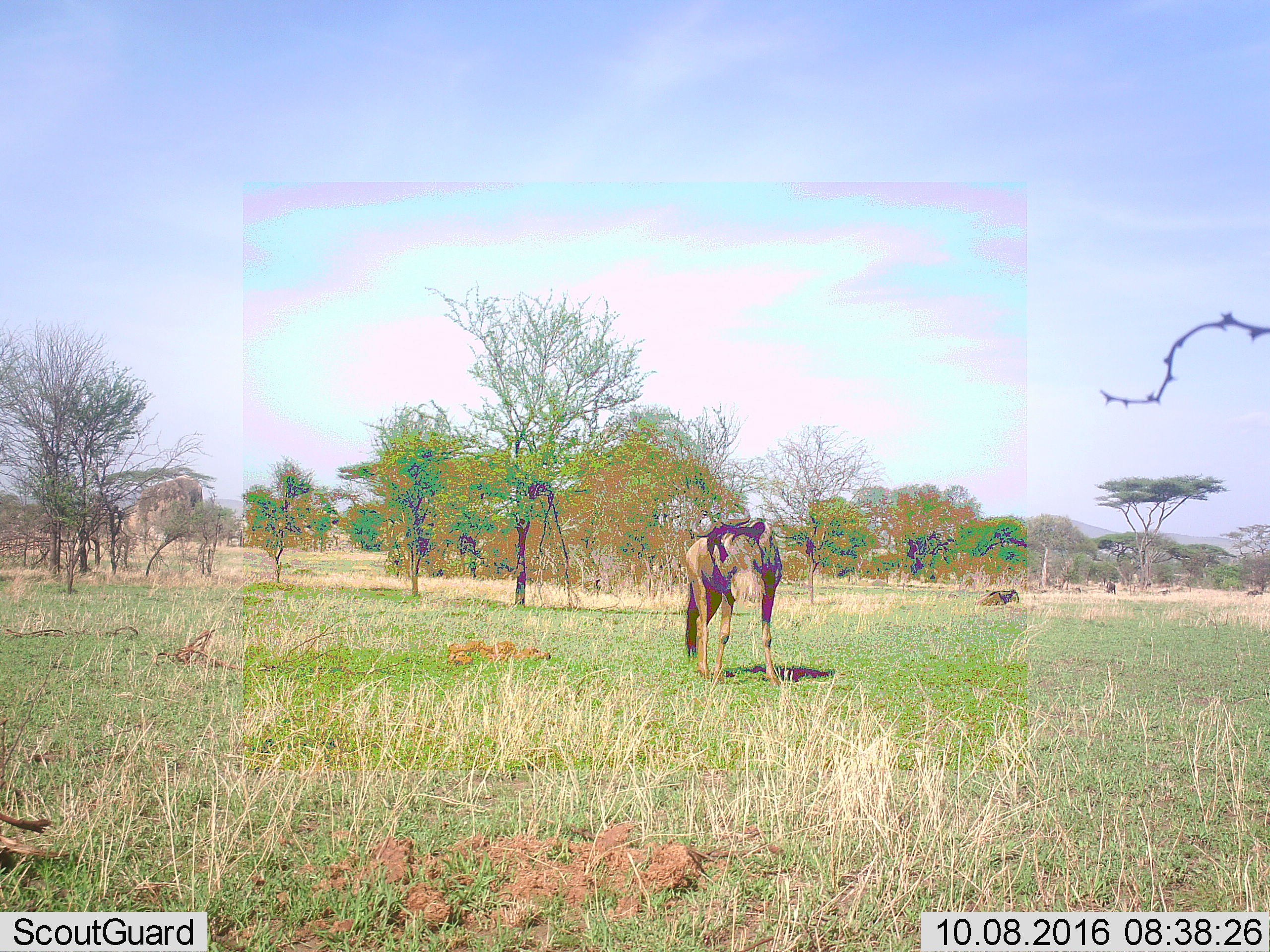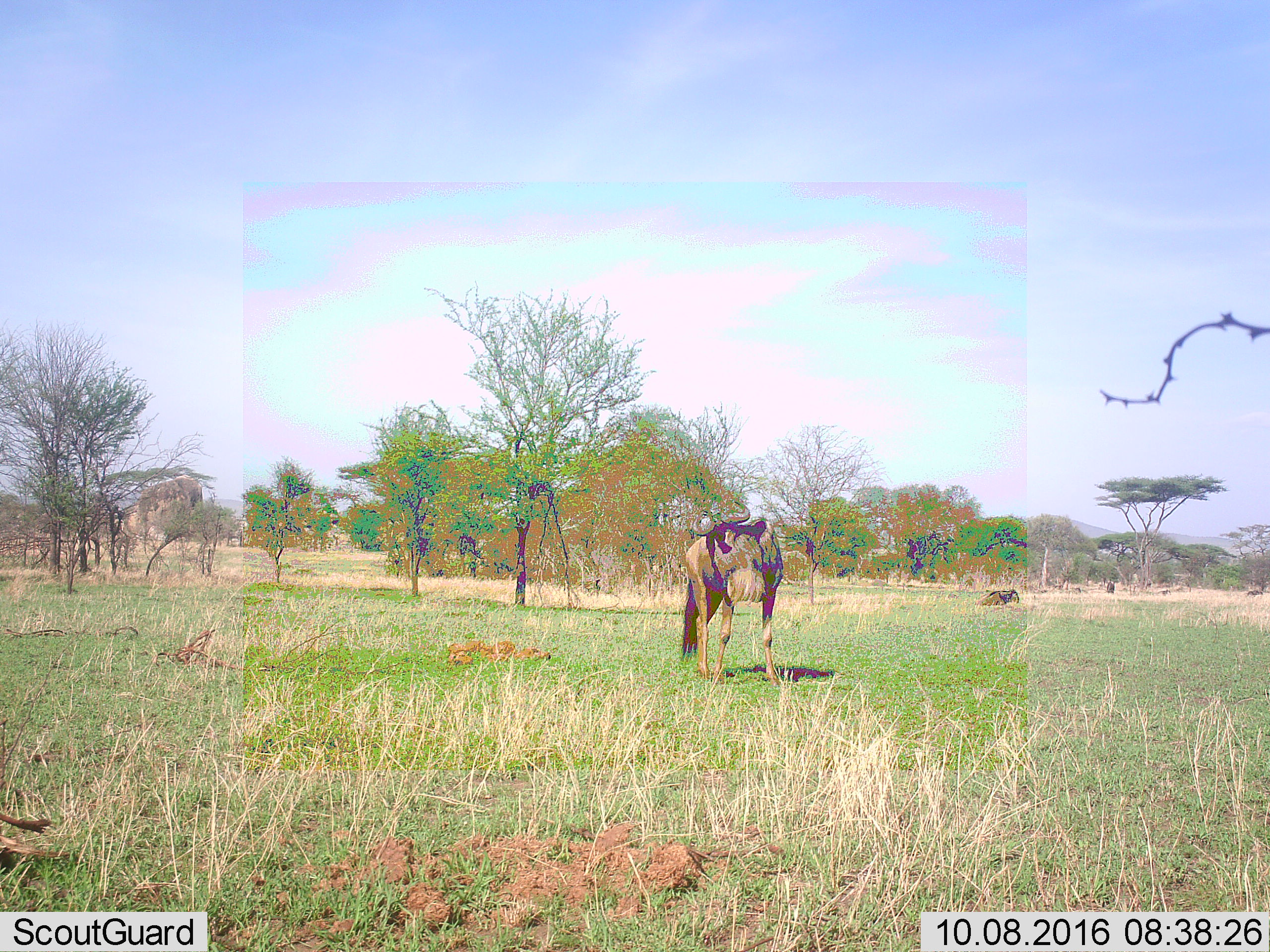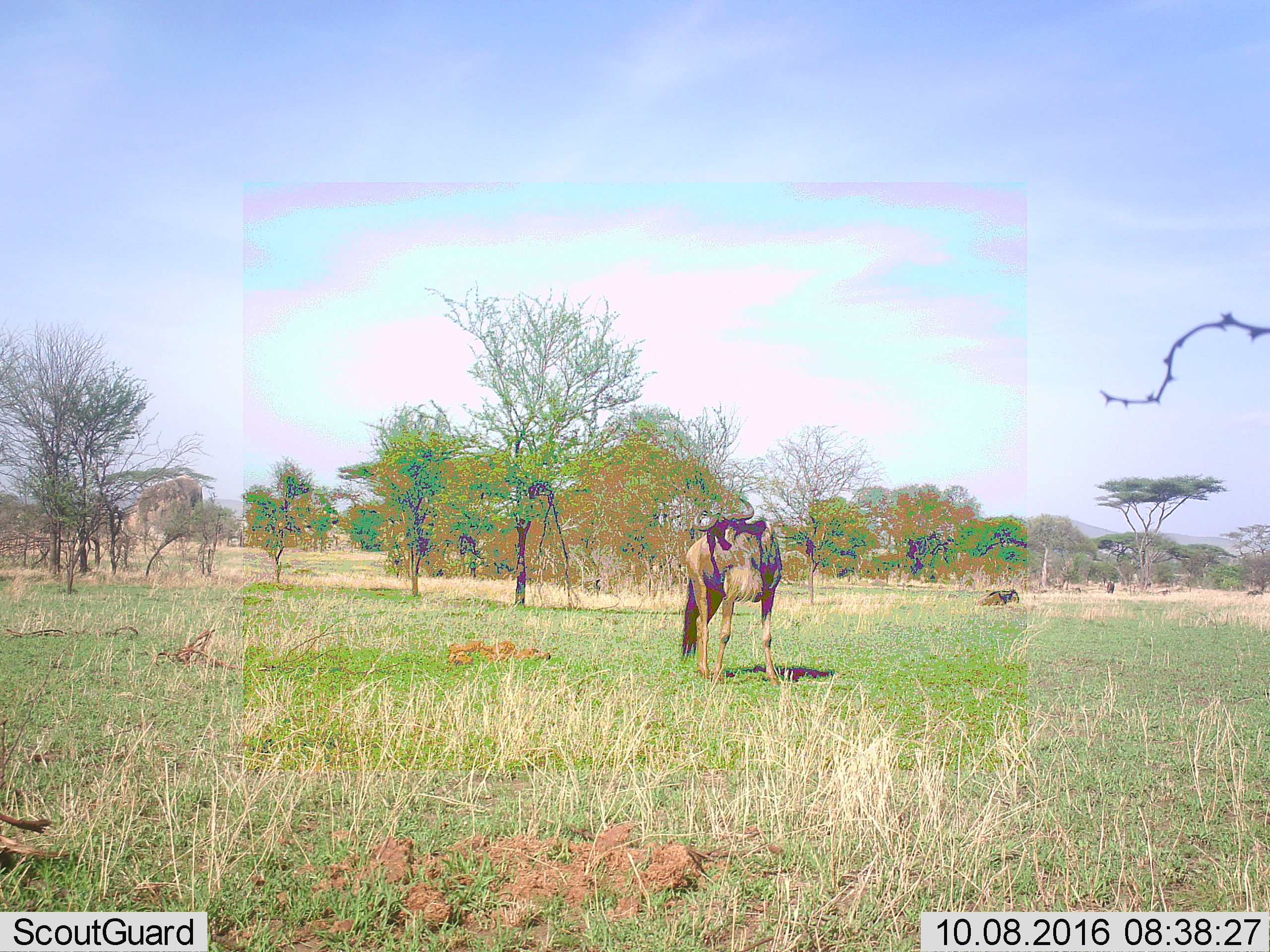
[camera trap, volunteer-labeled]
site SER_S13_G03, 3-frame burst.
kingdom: Animalia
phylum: Chordata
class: Mammalia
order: Artiodactyla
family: Bovidae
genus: Connochaetes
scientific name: Connochaetes taurinus taurinus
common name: blue wildebeest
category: wildebeestblue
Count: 1.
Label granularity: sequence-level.